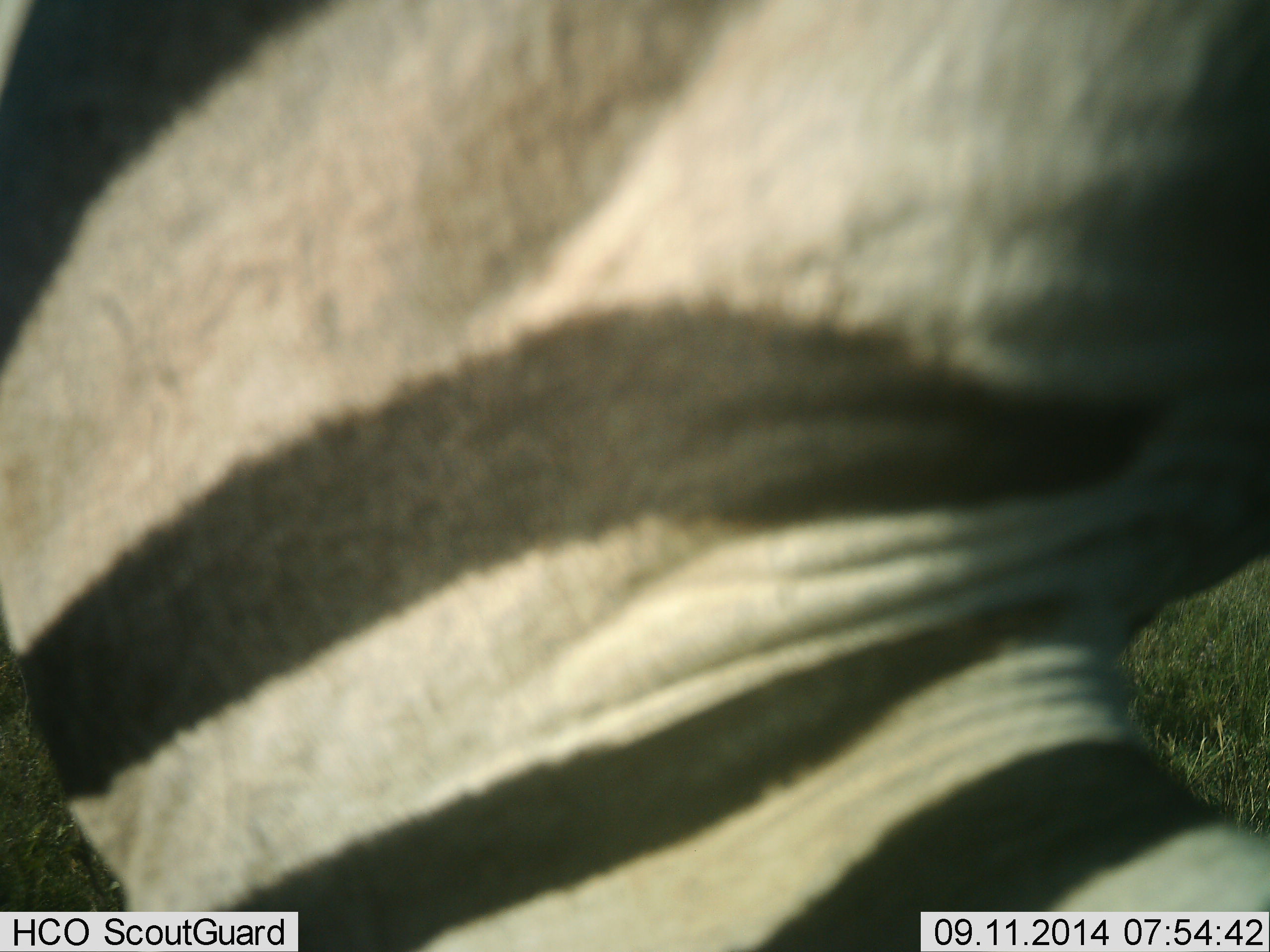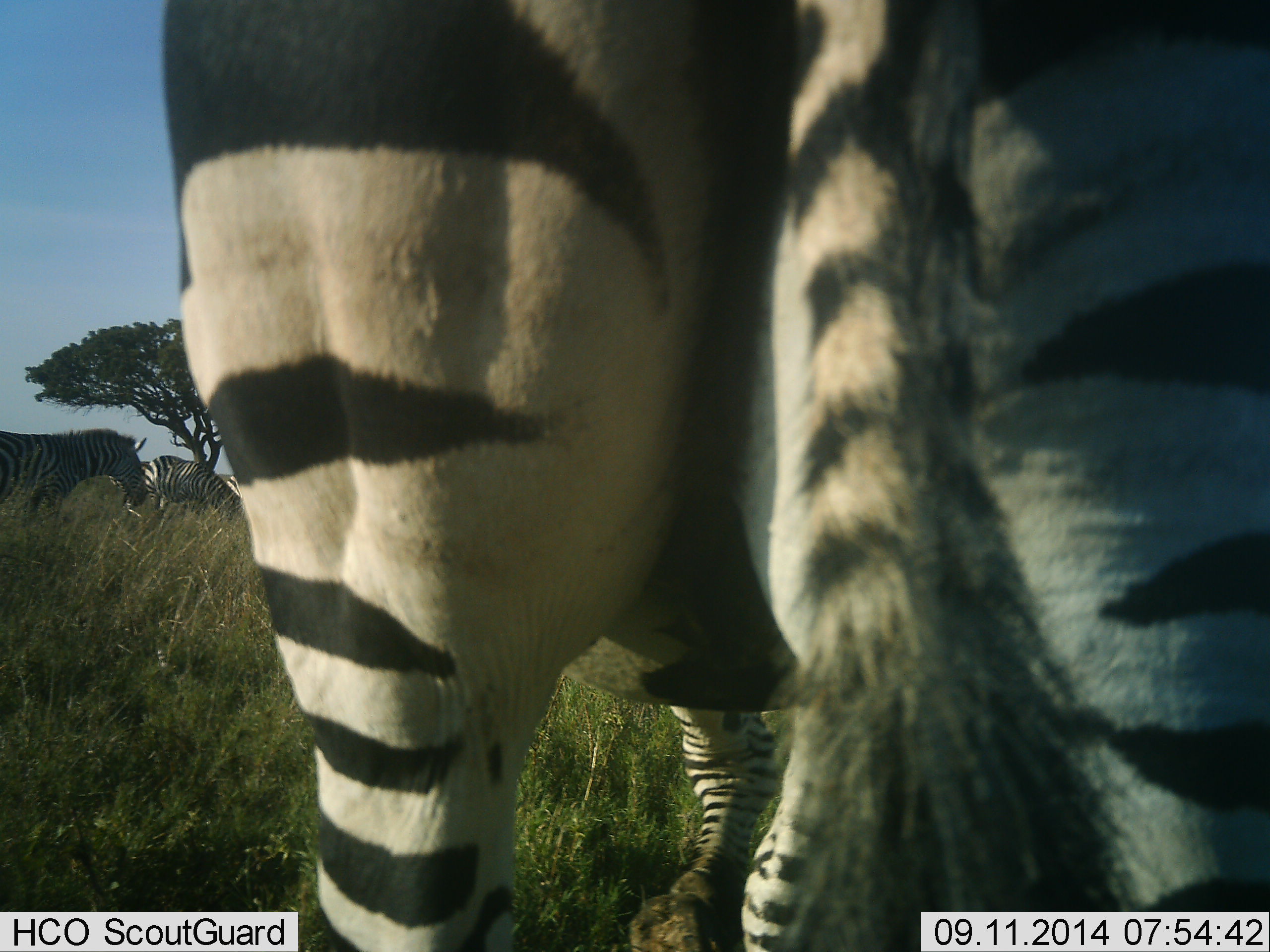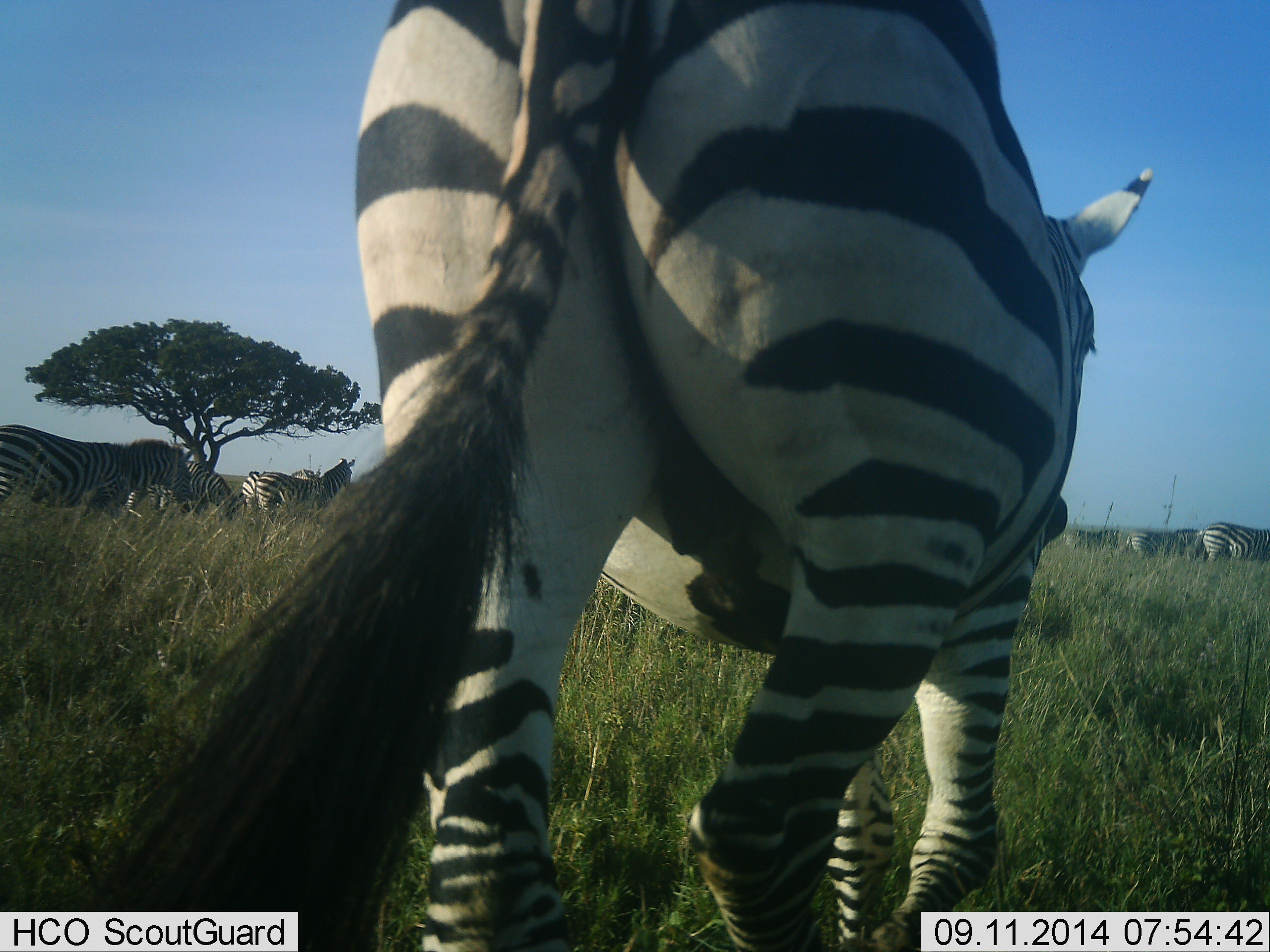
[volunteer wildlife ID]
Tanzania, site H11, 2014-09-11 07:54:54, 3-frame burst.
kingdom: Animalia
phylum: Chordata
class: Mammalia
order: Perissodactyla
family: Equidae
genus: Equus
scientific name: Equus quagga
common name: plains zebra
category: zebra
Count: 7.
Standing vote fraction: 40%.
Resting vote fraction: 0%.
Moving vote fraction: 80%.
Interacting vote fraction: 0%.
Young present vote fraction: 0%.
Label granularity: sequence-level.